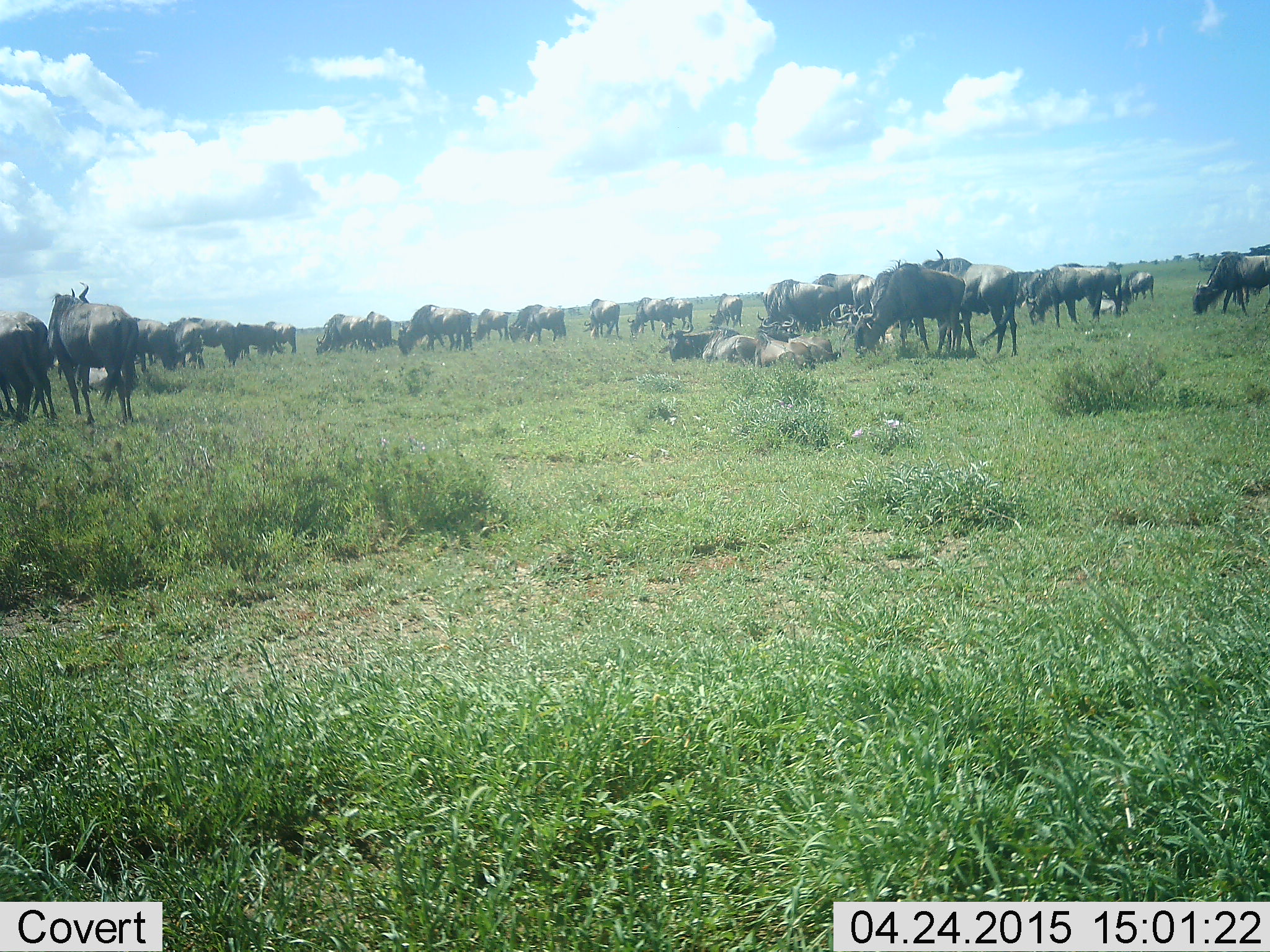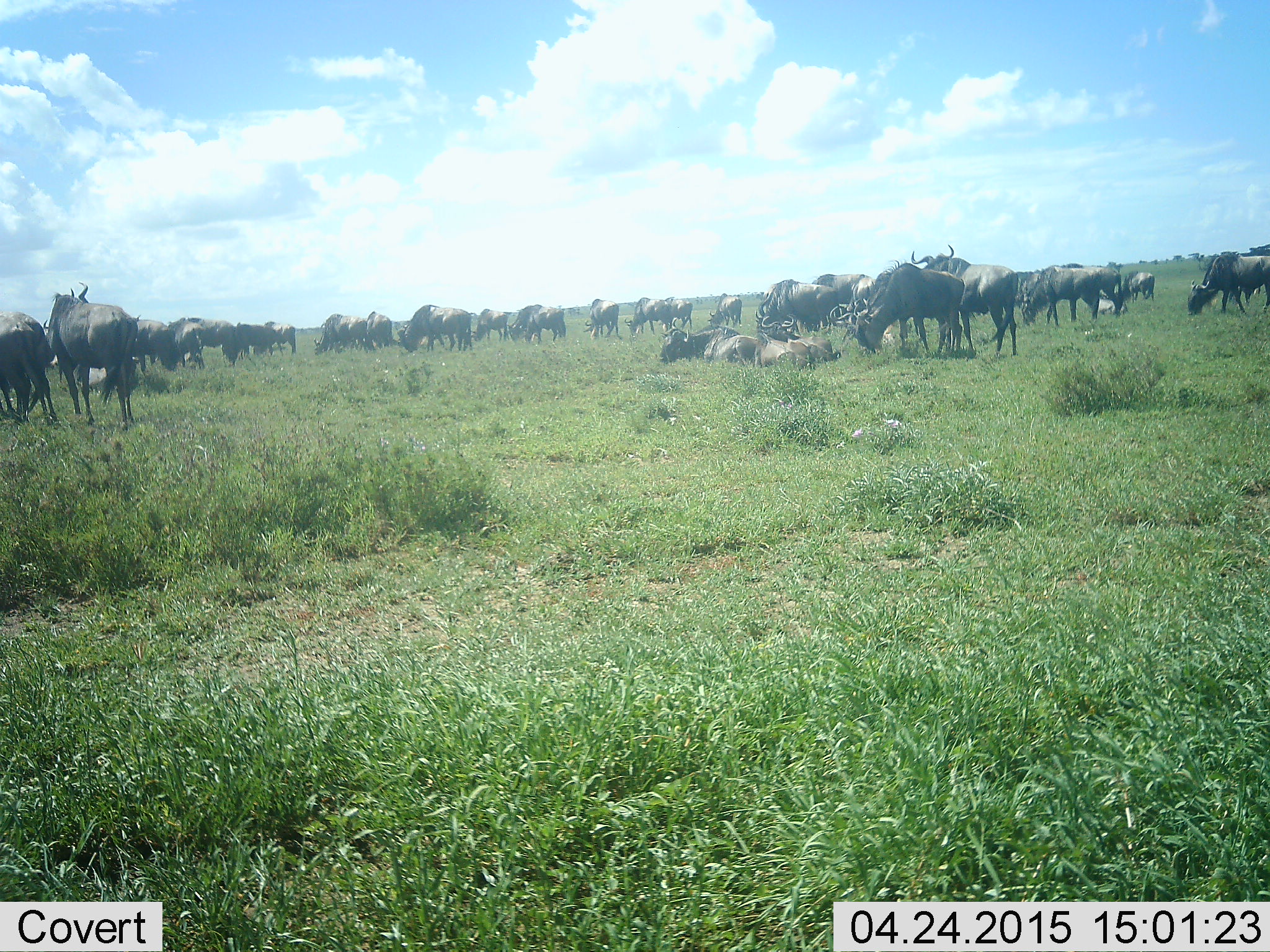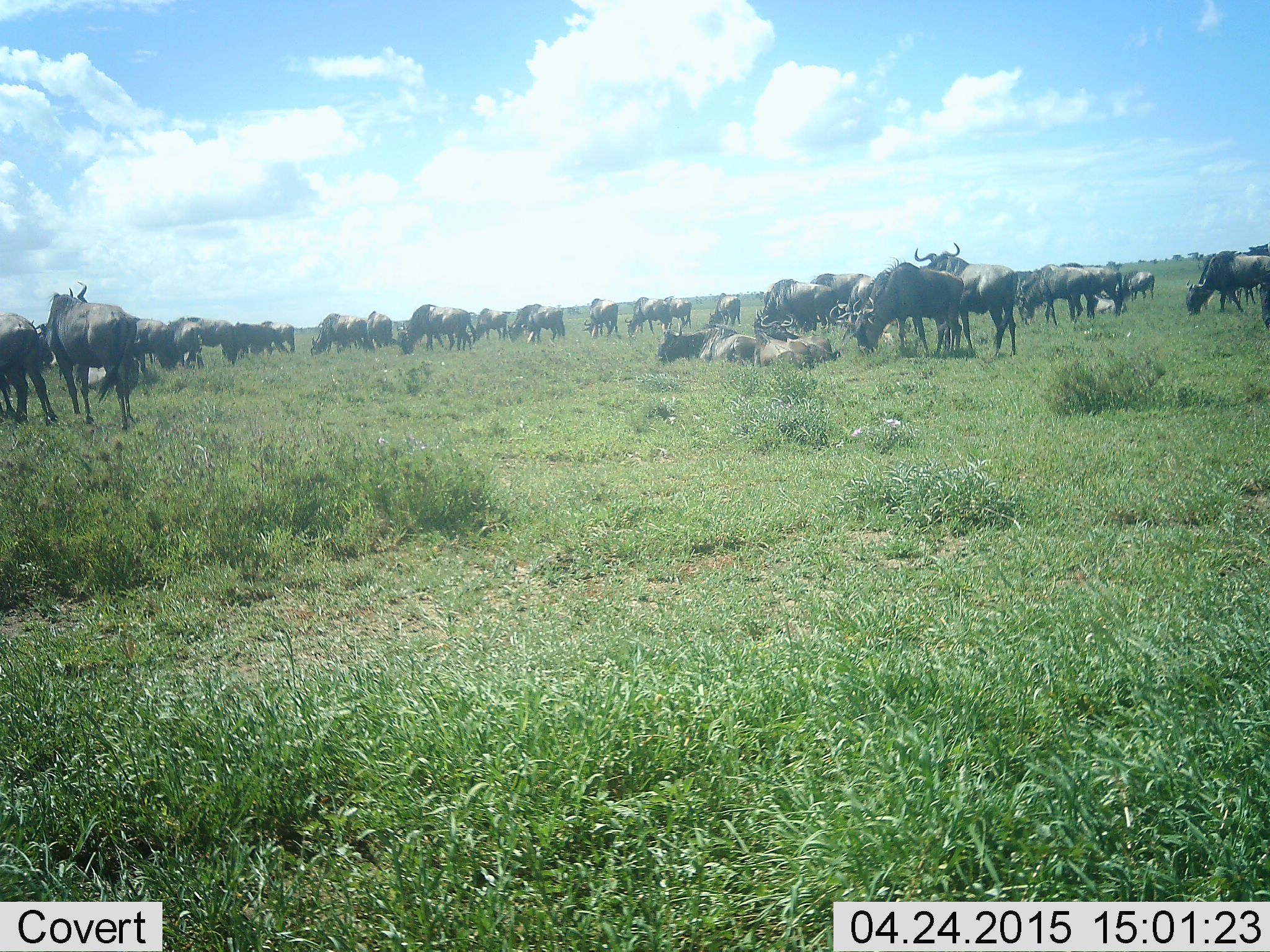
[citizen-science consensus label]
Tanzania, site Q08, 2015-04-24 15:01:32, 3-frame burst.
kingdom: Animalia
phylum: Chordata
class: Mammalia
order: Artiodactyla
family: Bovidae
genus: Connochaetes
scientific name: Connochaetes taurinus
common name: blue wildebeest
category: wildebeest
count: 11-50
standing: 80%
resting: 90%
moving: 30%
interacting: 20%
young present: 20%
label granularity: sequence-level